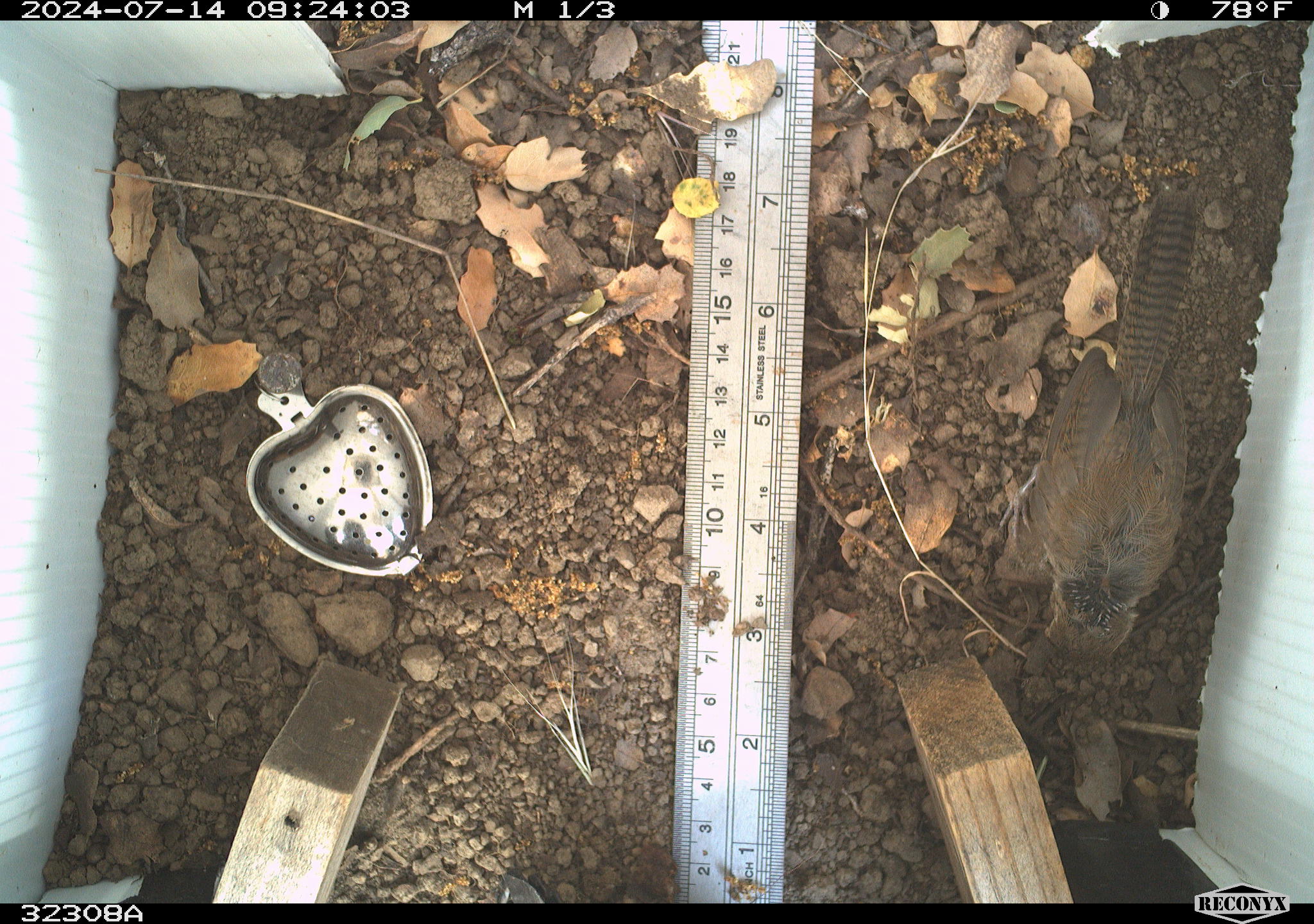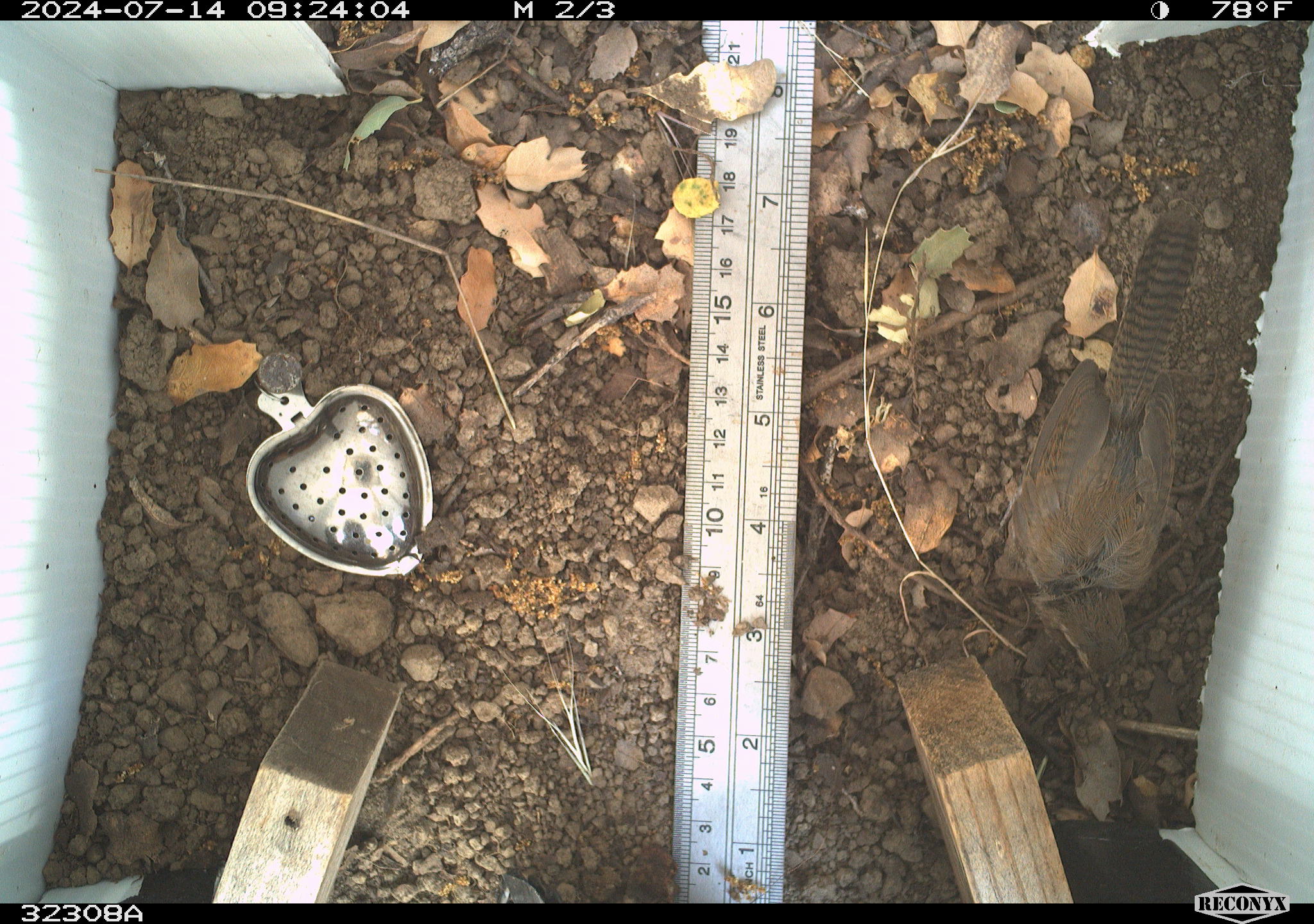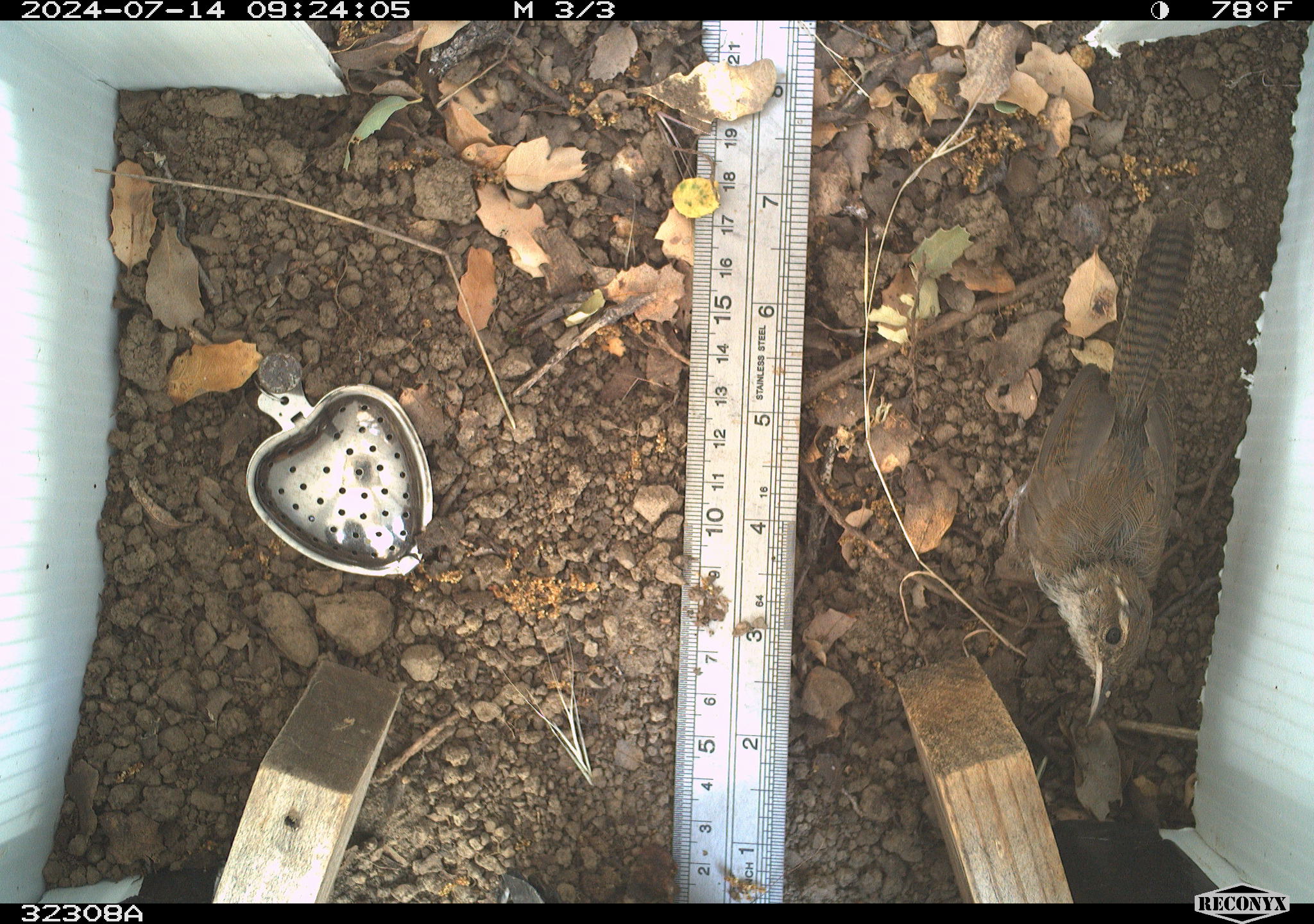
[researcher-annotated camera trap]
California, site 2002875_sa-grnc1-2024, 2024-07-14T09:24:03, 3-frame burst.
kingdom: Animalia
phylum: Chordata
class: Aves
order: Passeriformes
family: Troglodytidae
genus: Thryomanes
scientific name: Thryomanes bewickii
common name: bewick's wren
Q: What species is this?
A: Bewick's wren (Thryomanes bewickii).